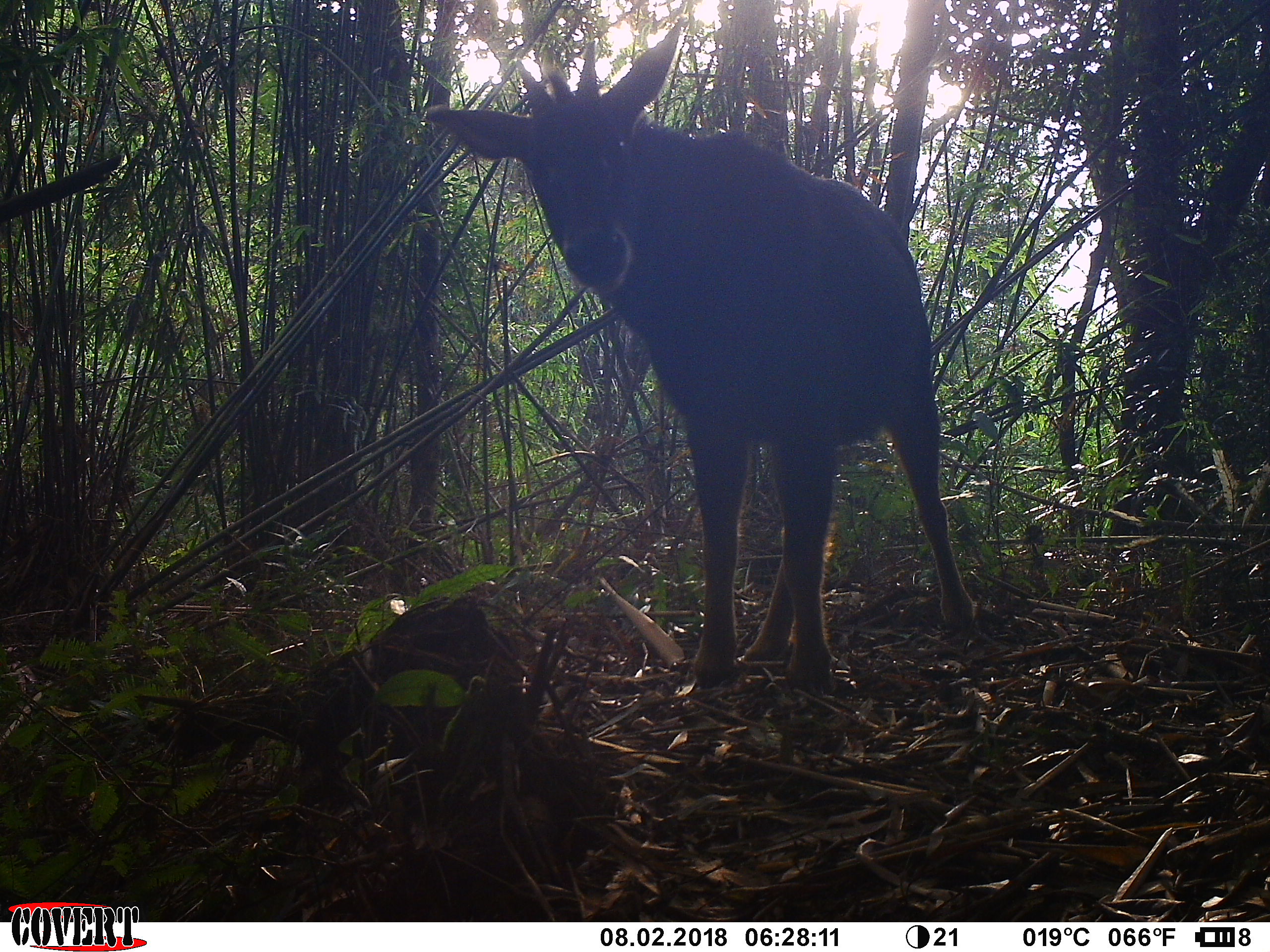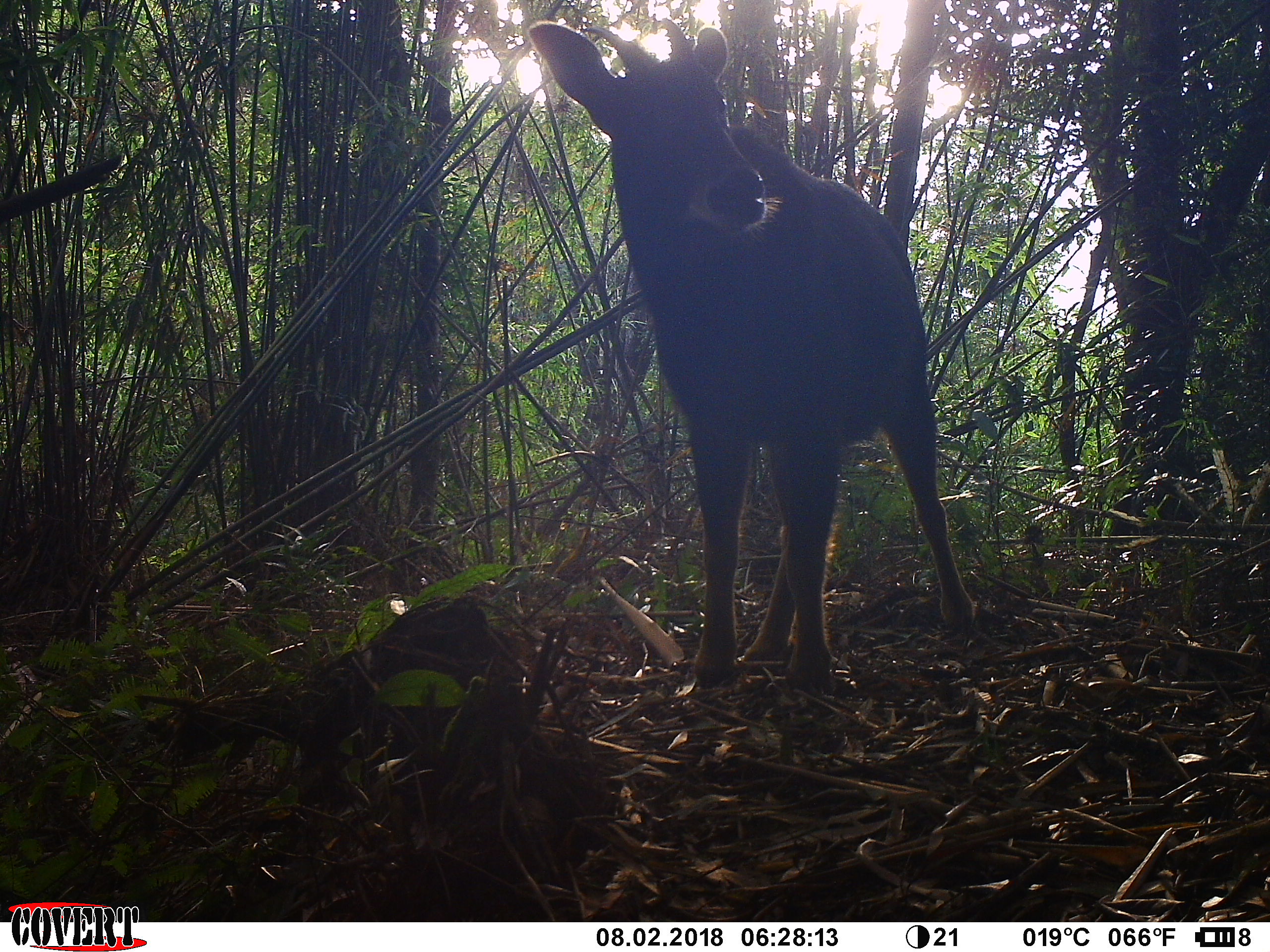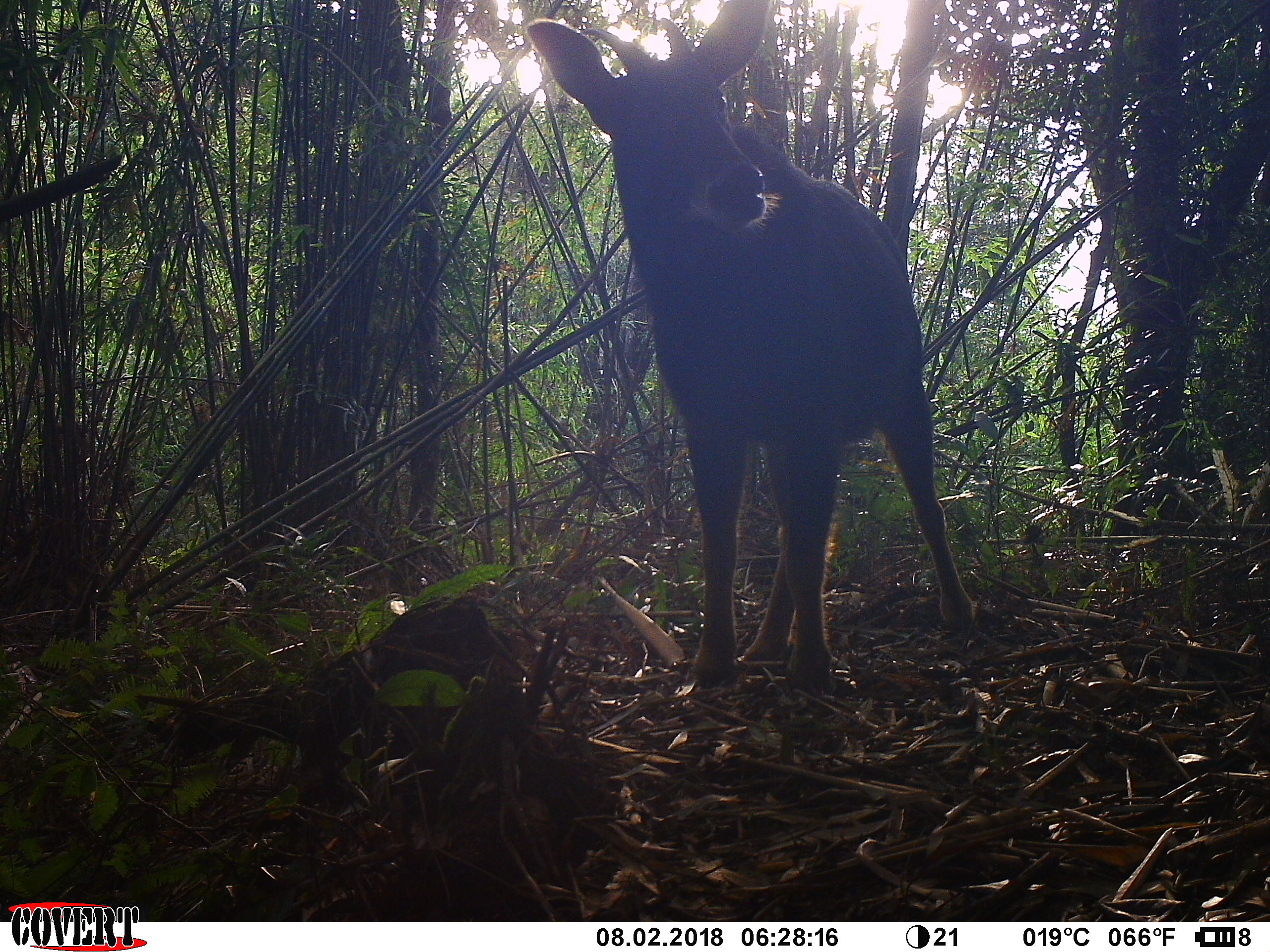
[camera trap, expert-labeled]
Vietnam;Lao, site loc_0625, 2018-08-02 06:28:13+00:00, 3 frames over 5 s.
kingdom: Animalia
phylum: Chordata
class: Mammalia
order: Artiodactyla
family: Bovidae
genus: Capricornis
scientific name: Capricornis sumatraensis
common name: chinese serow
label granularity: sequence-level